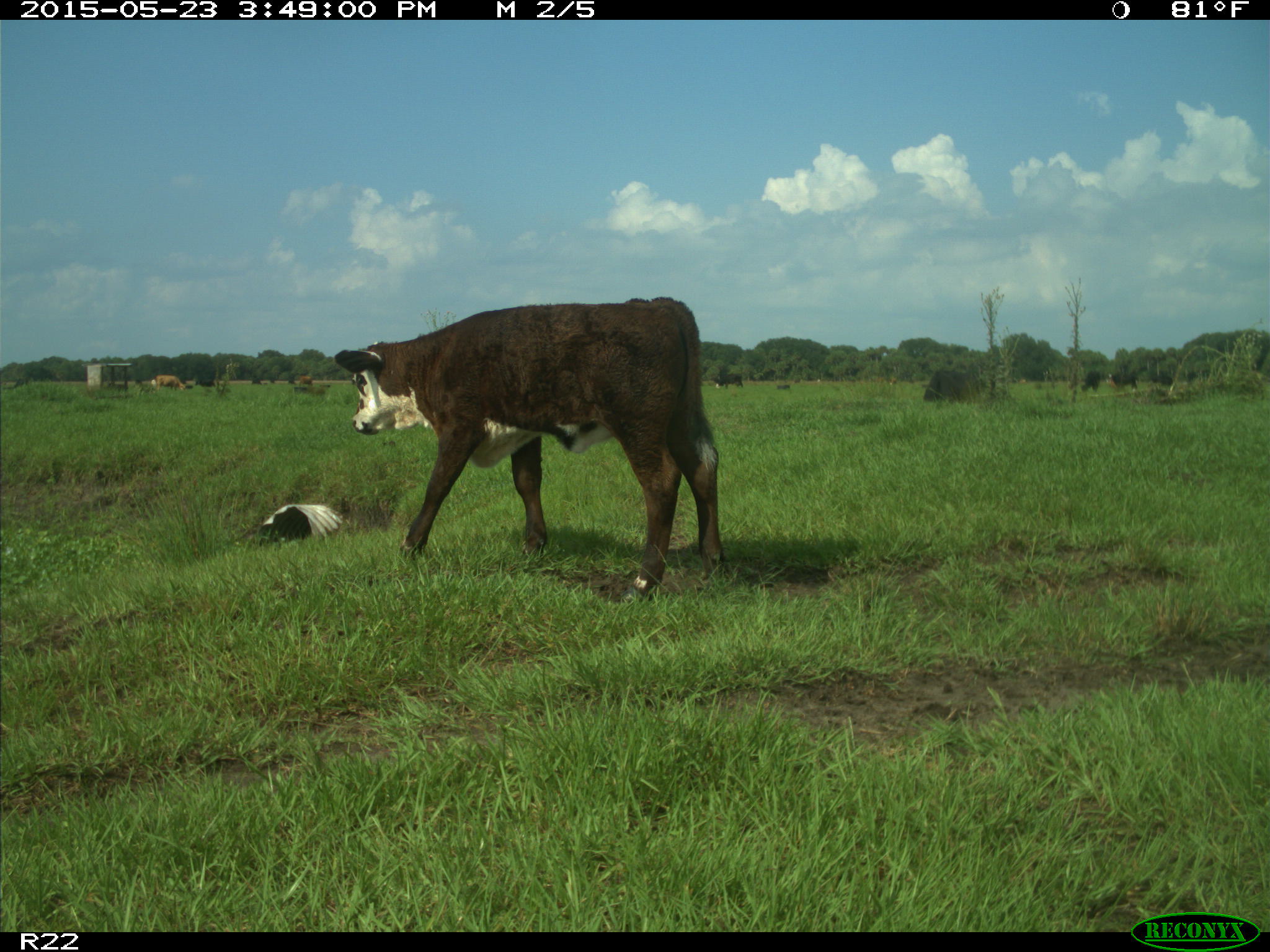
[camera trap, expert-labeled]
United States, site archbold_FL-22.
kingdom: Animalia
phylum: Chordata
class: Mammalia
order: Artiodactyla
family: Bovidae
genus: Bos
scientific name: Bos taurus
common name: domestic cow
Bos taurus (domestic cow).